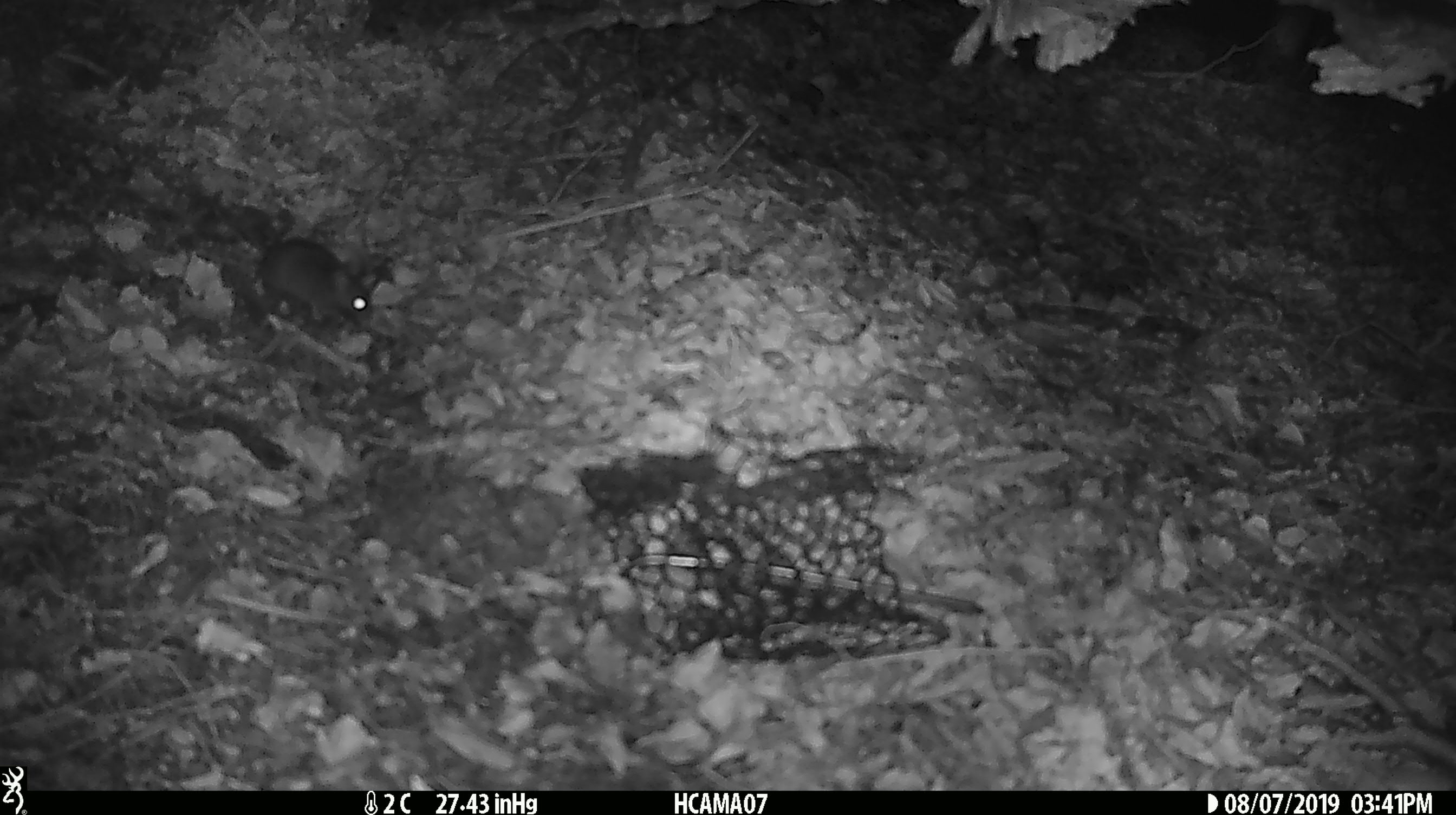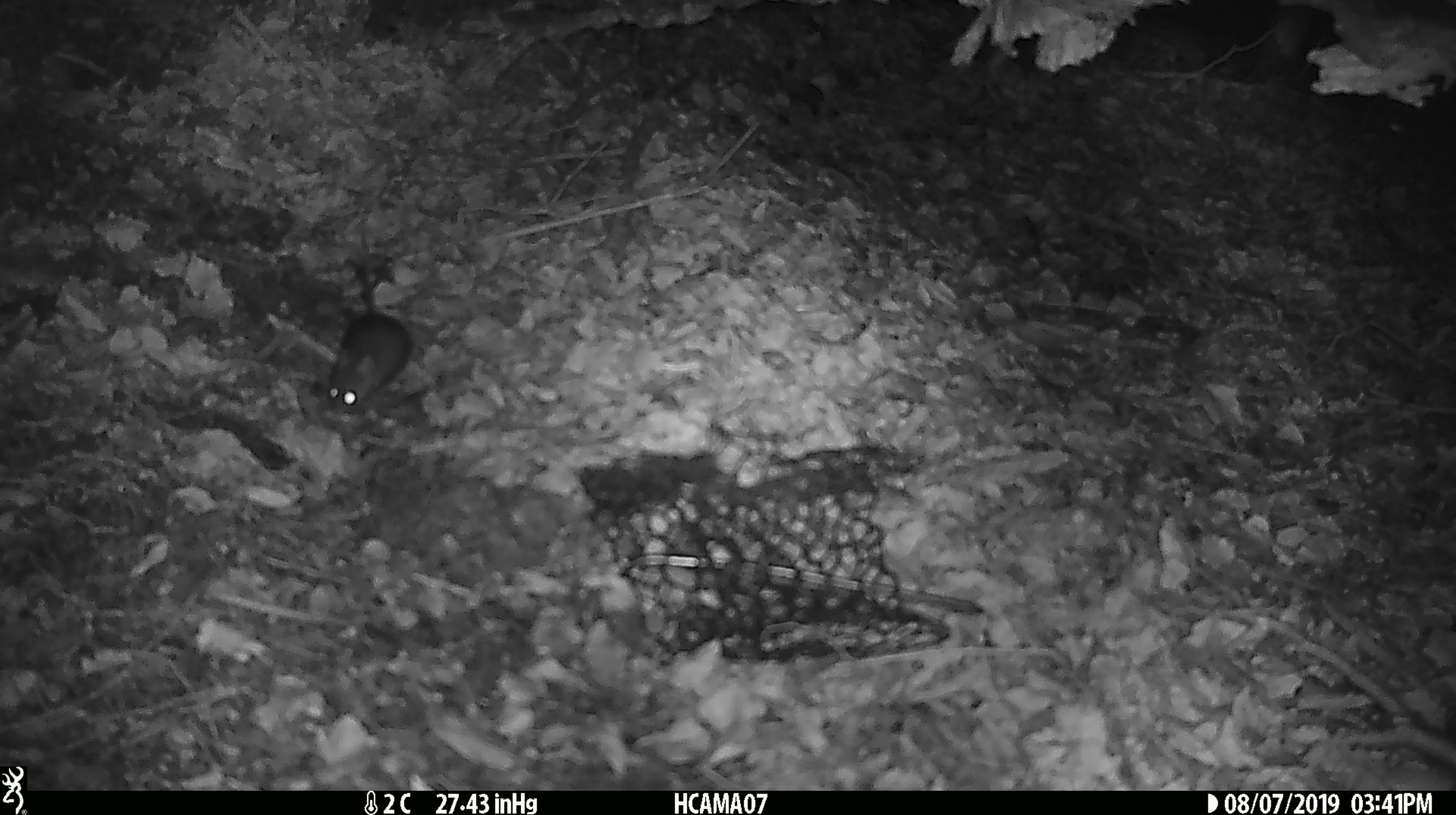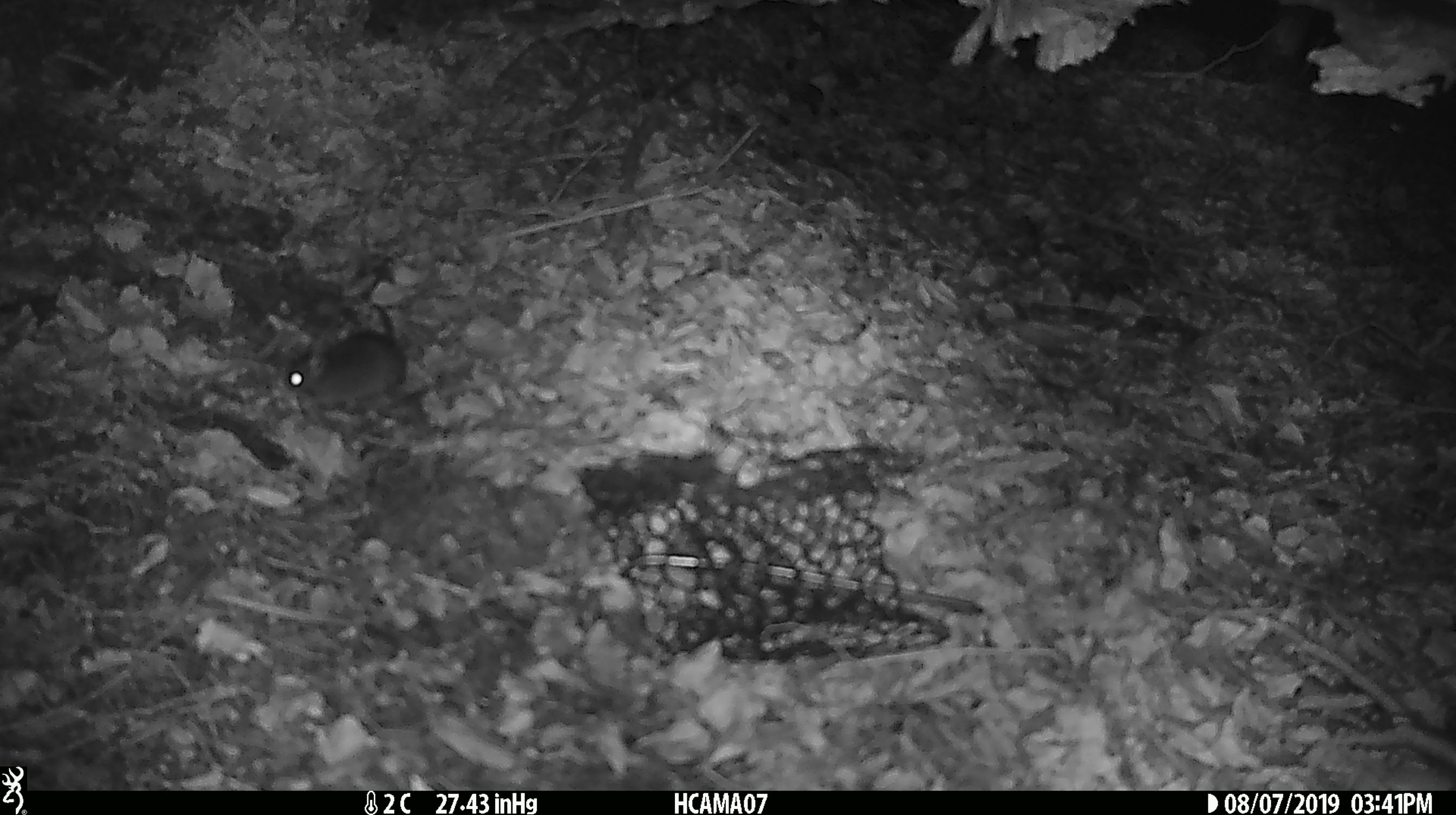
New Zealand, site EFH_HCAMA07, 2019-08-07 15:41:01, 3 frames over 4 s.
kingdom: Animalia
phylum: Chordata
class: Mammalia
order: Rodentia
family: Muridae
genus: Rattus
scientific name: Rattus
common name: rat